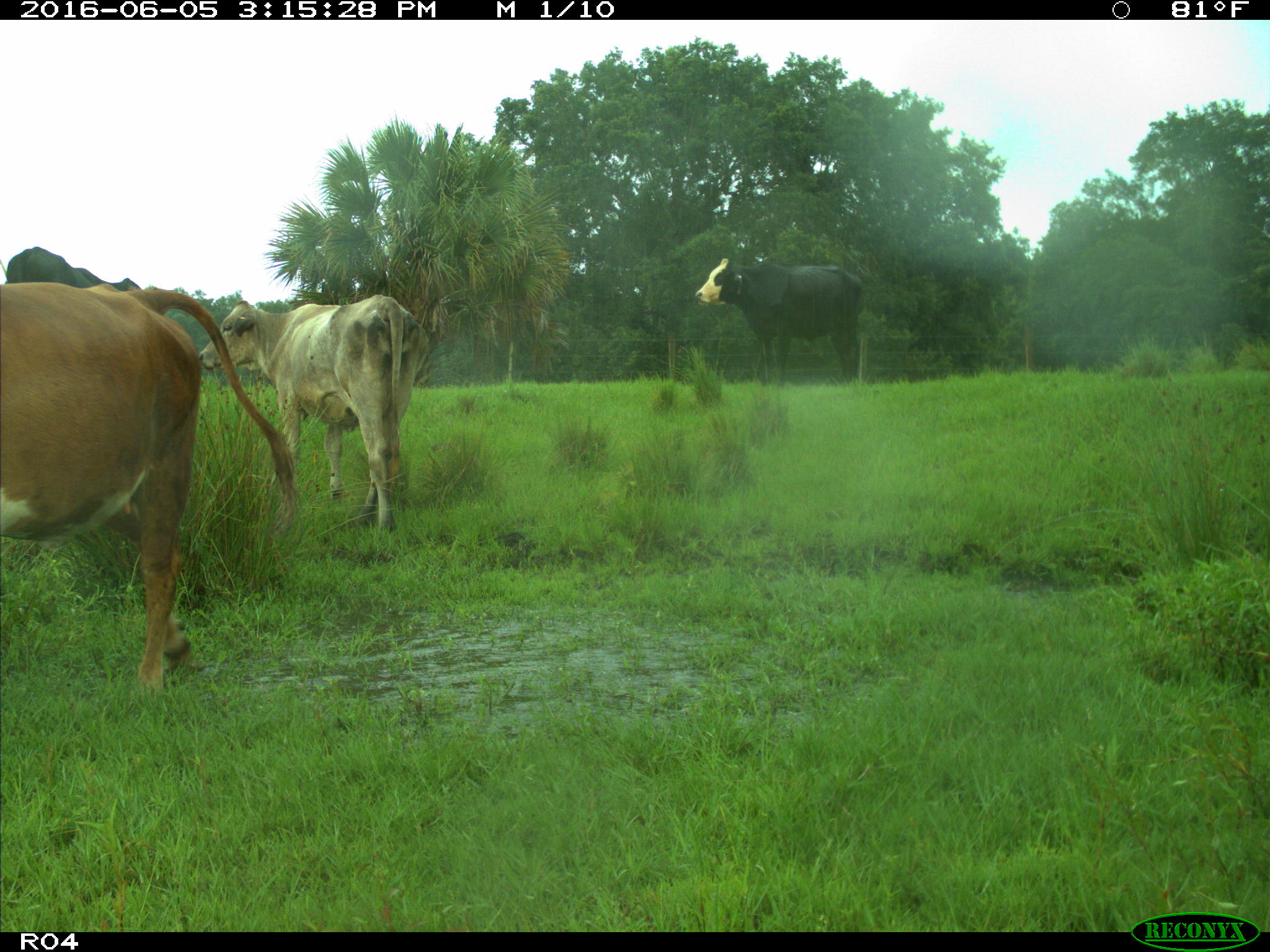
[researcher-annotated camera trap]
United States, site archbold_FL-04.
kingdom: Animalia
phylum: Chordata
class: Mammalia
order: Artiodactyla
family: Bovidae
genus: Bos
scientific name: Bos taurus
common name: domestic cow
Bos taurus (domestic cow).